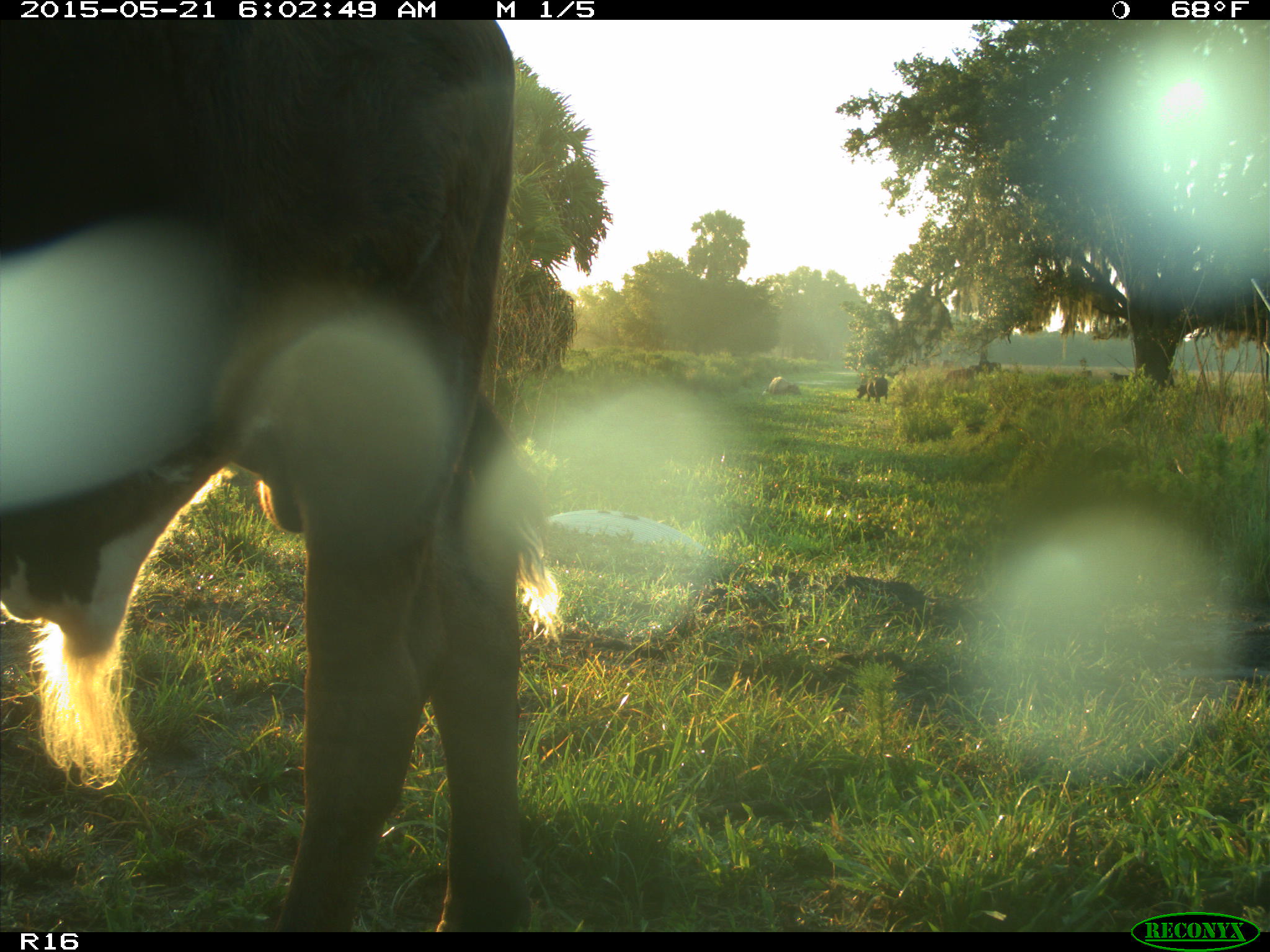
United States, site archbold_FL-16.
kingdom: Animalia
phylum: Chordata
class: Mammalia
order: Artiodactyla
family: Bovidae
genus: Bos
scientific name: Bos taurus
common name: domestic cow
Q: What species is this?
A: Bos taurus (domestic cow).